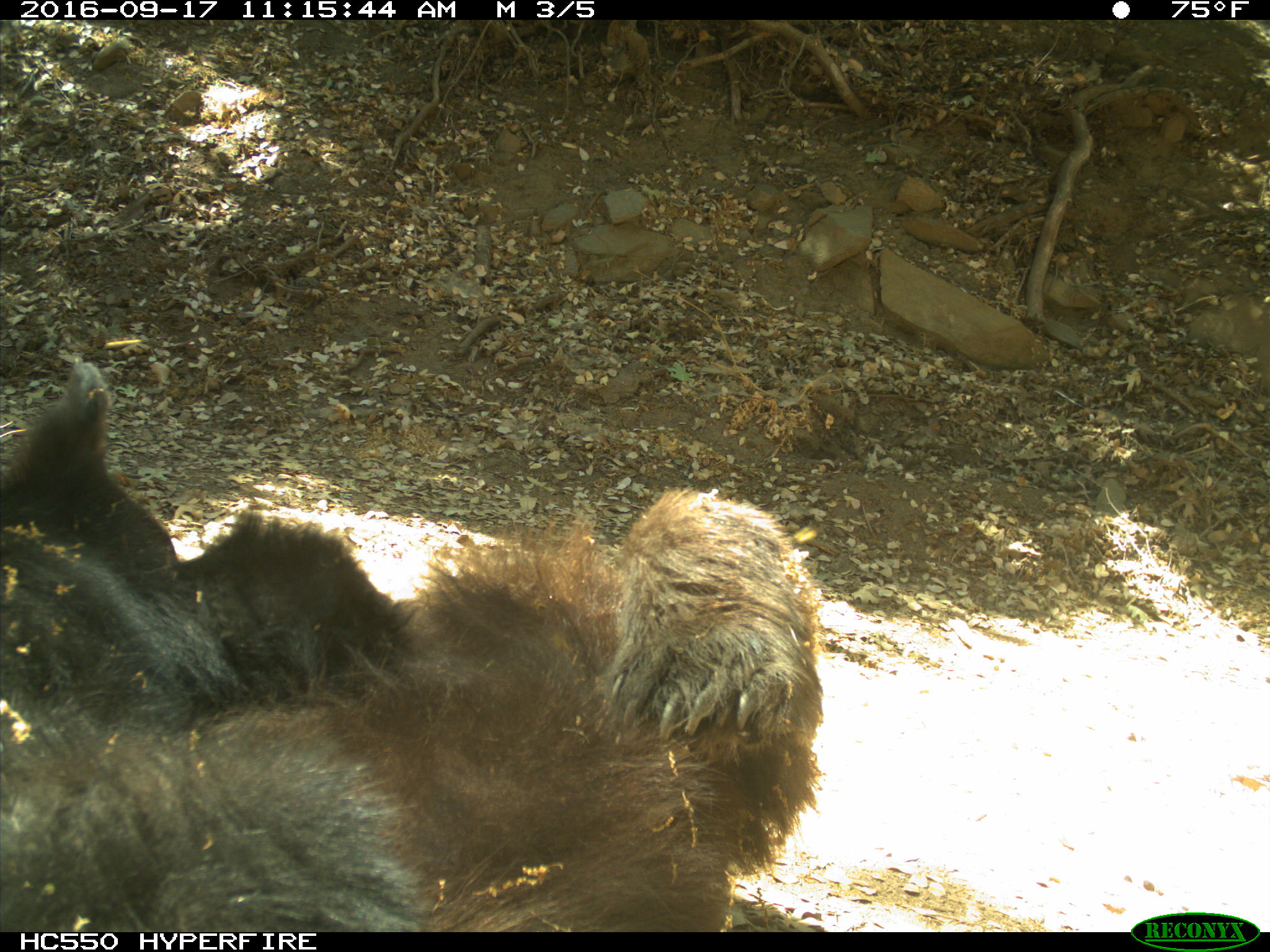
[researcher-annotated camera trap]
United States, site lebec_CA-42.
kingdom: Animalia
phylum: Chordata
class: Mammalia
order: Carnivora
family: Ursidae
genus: Ursus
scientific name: Ursus americanus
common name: american black bear